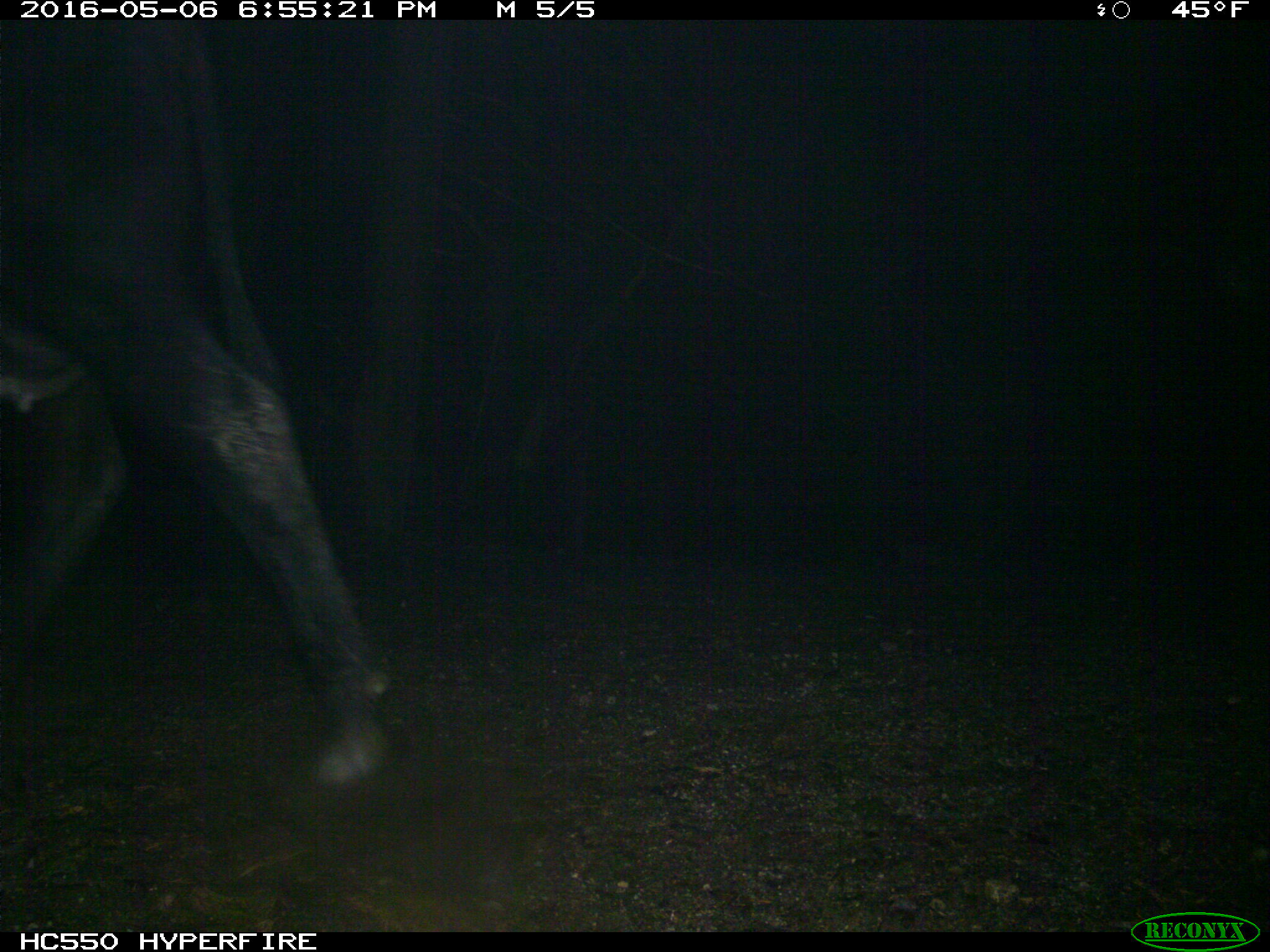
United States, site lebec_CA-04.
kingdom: Animalia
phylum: Chordata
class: Mammalia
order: Artiodactyla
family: Bovidae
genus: Bos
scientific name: Bos taurus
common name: domestic cow